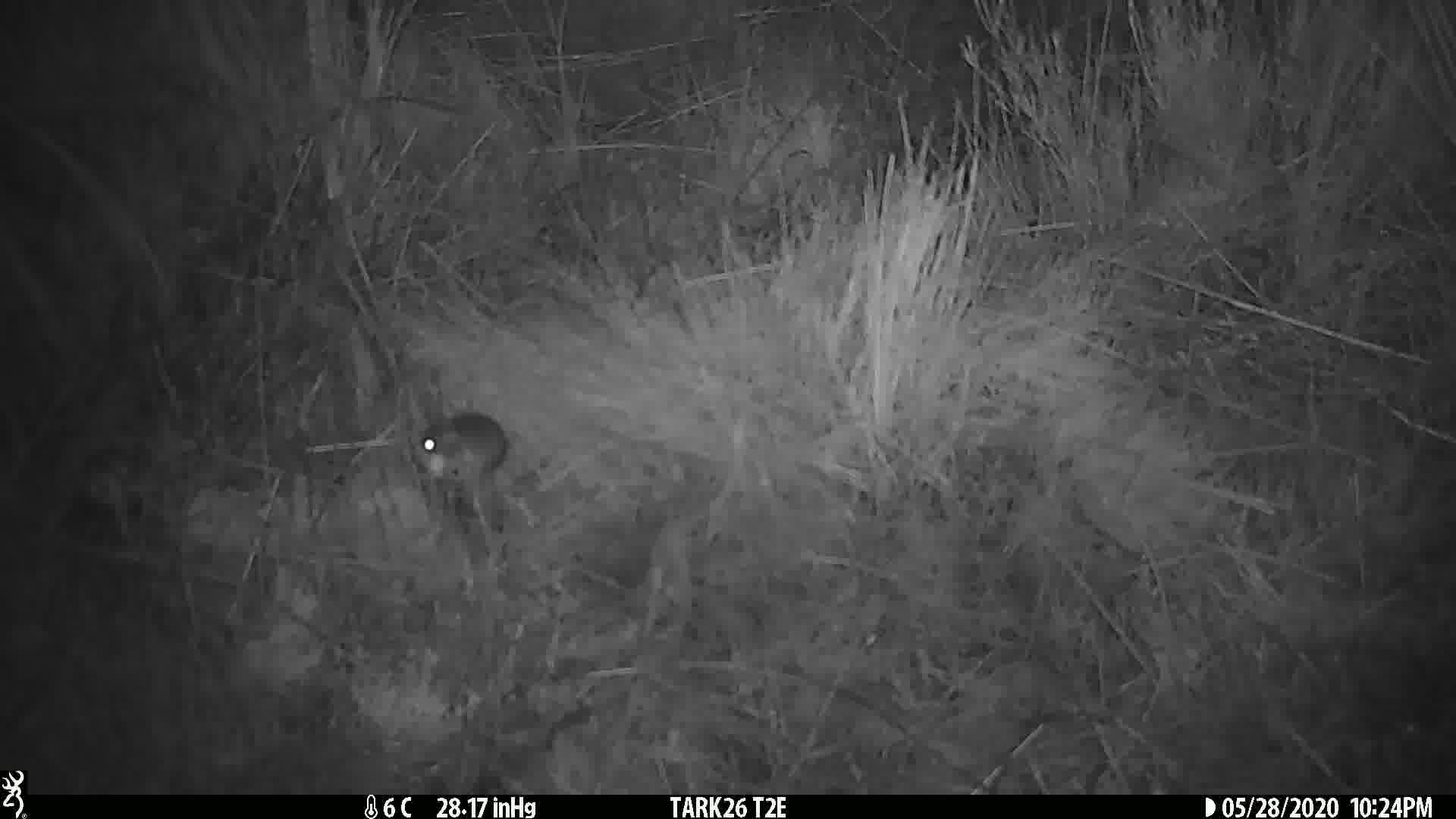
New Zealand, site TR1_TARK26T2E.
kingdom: Animalia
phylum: Chordata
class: Mammalia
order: Rodentia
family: Muridae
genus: Mus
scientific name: Mus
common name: mouse